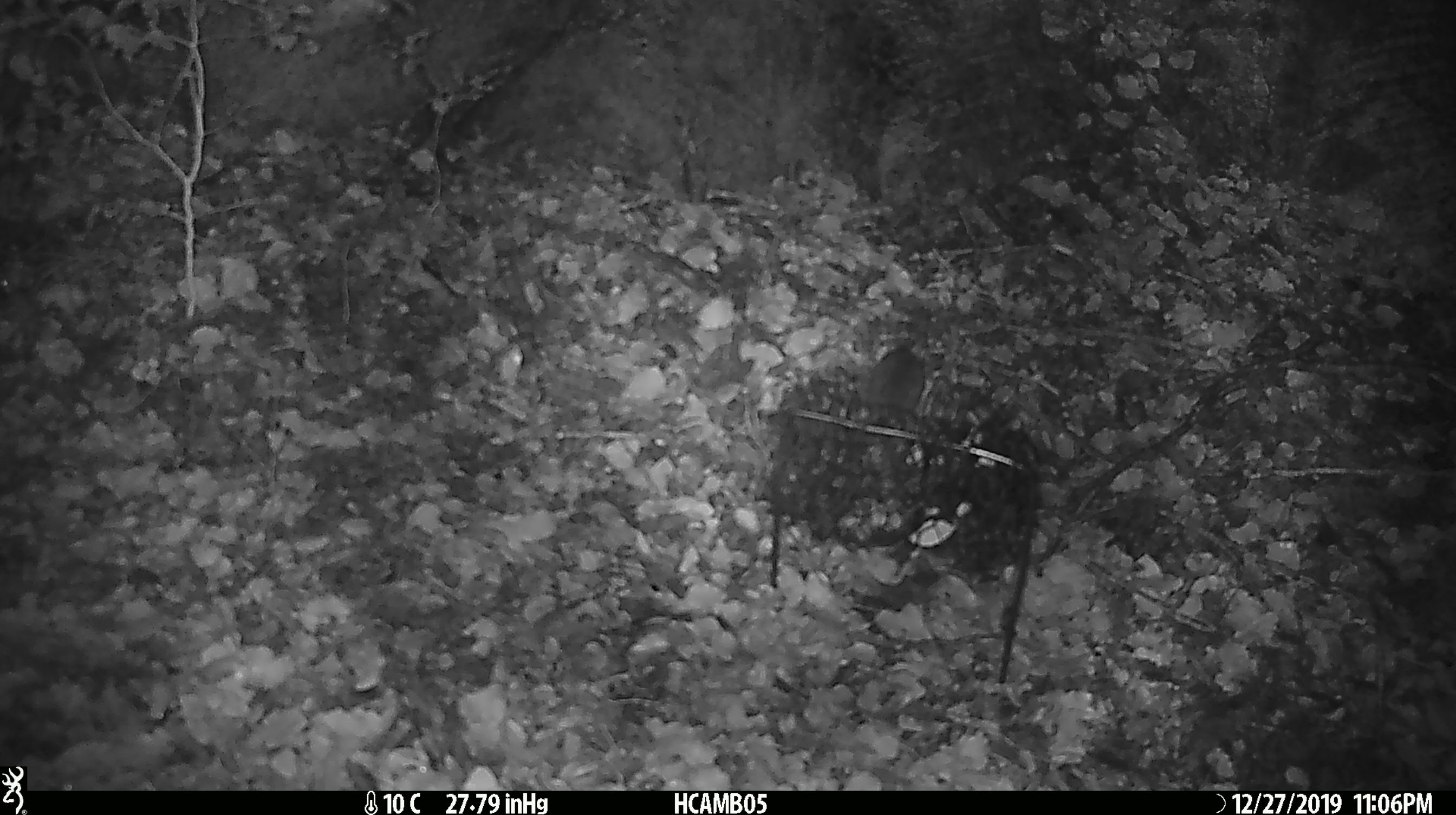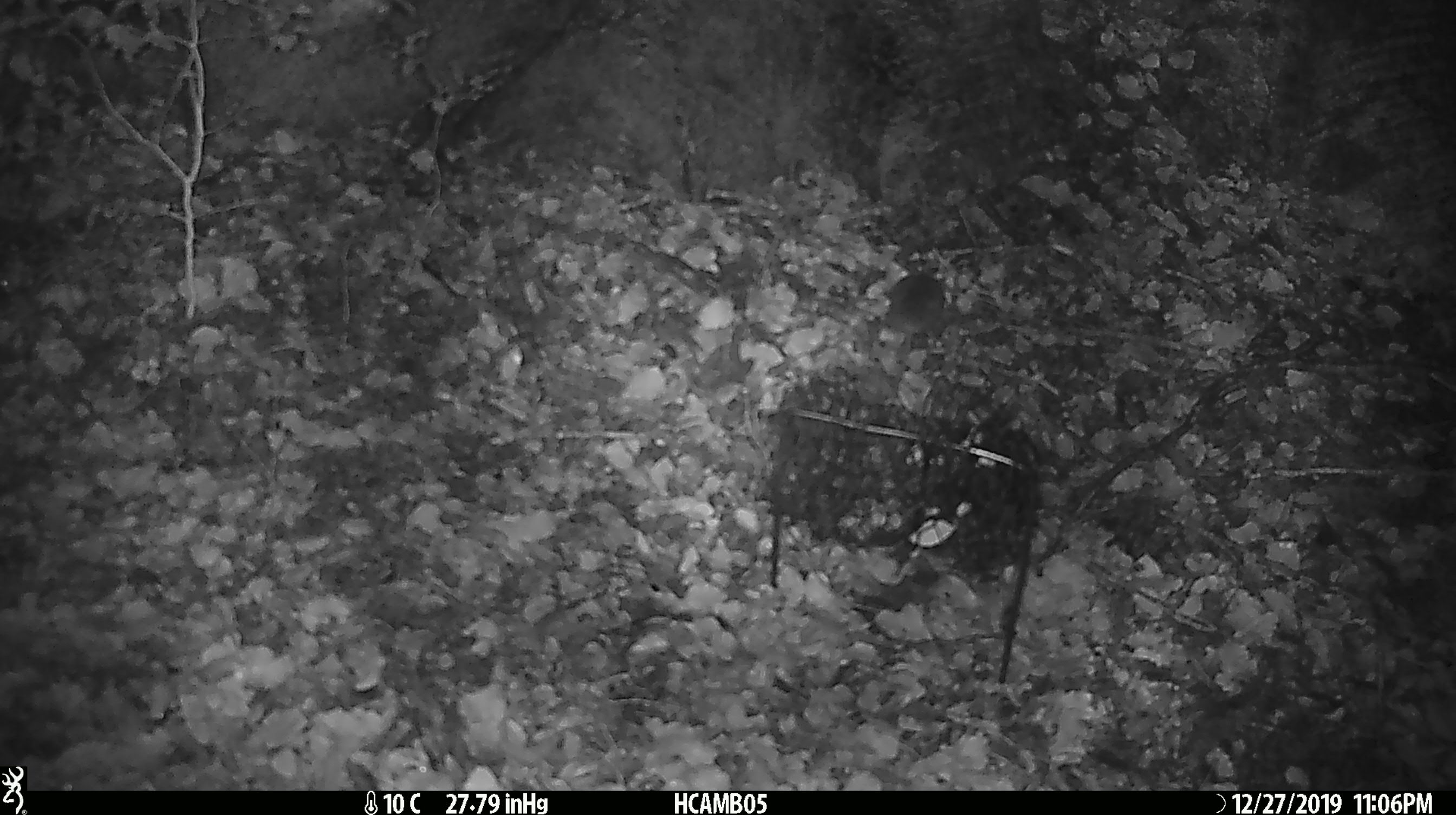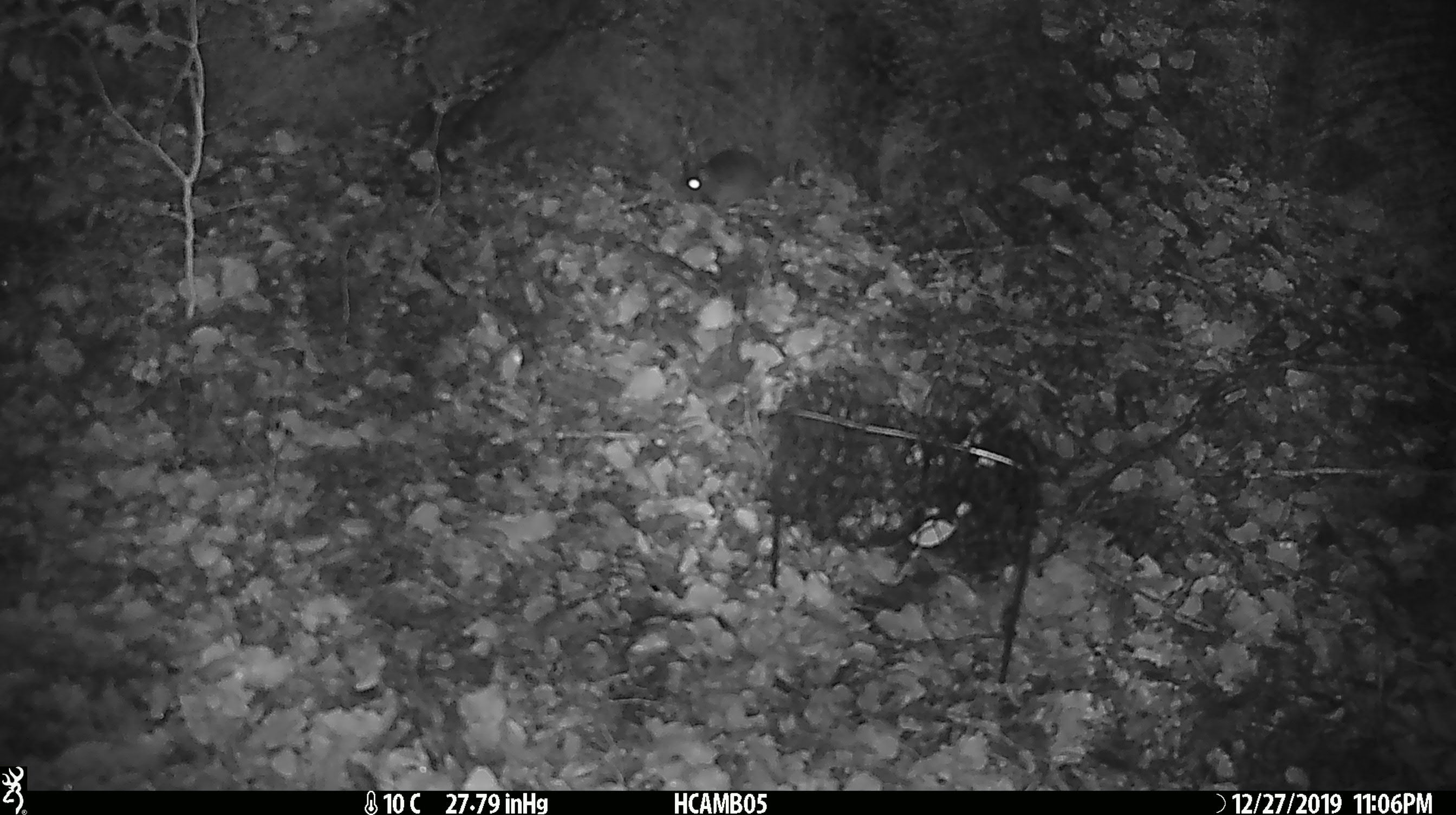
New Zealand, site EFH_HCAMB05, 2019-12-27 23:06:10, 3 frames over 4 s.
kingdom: Animalia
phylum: Chordata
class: Mammalia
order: Rodentia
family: Muridae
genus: Mus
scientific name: Mus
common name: mouse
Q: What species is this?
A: Mouse (Mus).